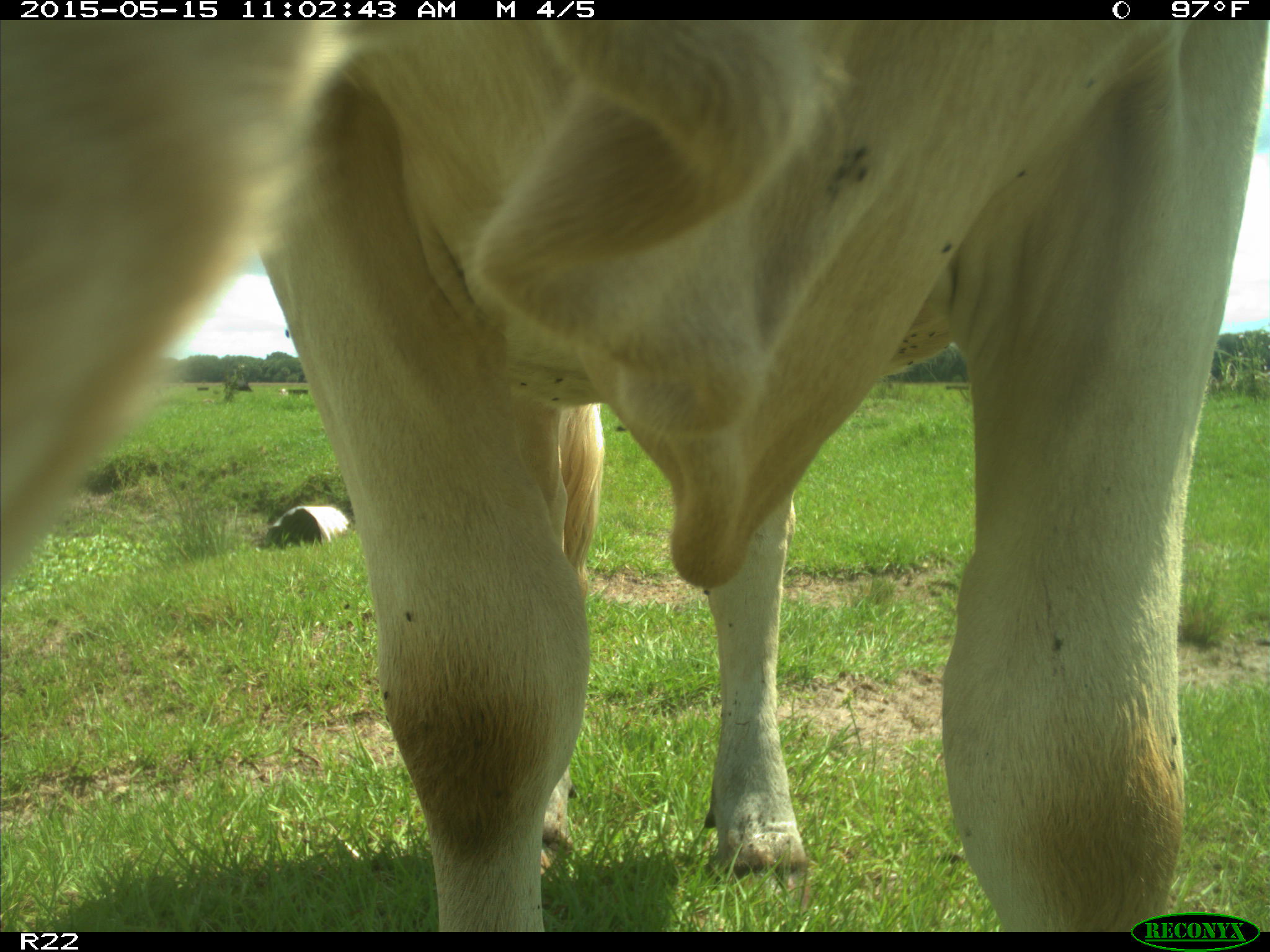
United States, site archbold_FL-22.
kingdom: Animalia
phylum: Chordata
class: Mammalia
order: Artiodactyla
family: Bovidae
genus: Bos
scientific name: Bos taurus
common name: domestic cow